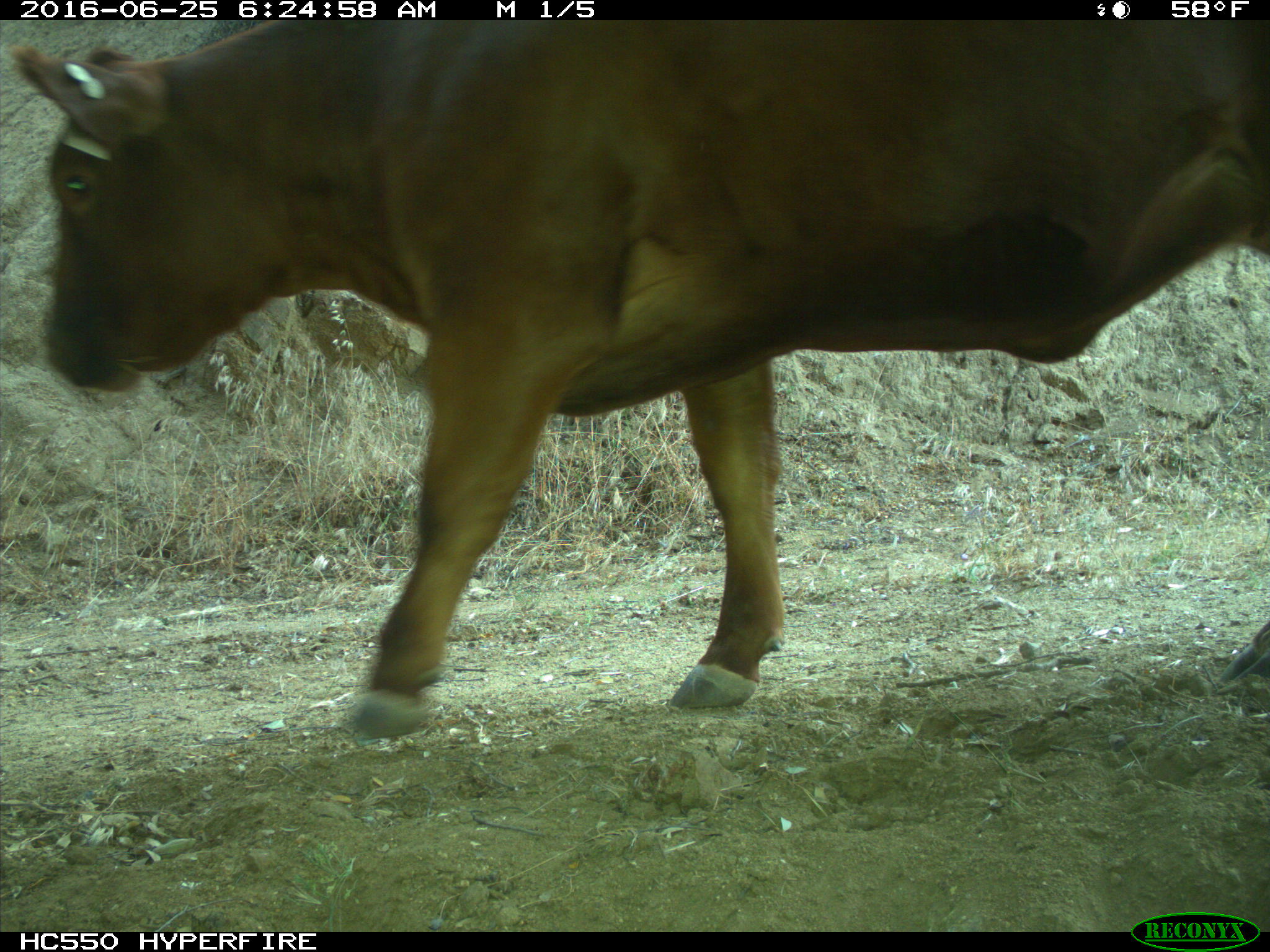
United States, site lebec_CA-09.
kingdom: Animalia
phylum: Chordata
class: Mammalia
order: Artiodactyla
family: Bovidae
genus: Bos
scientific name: Bos taurus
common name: domestic cow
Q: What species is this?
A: Bos taurus (domestic cow).